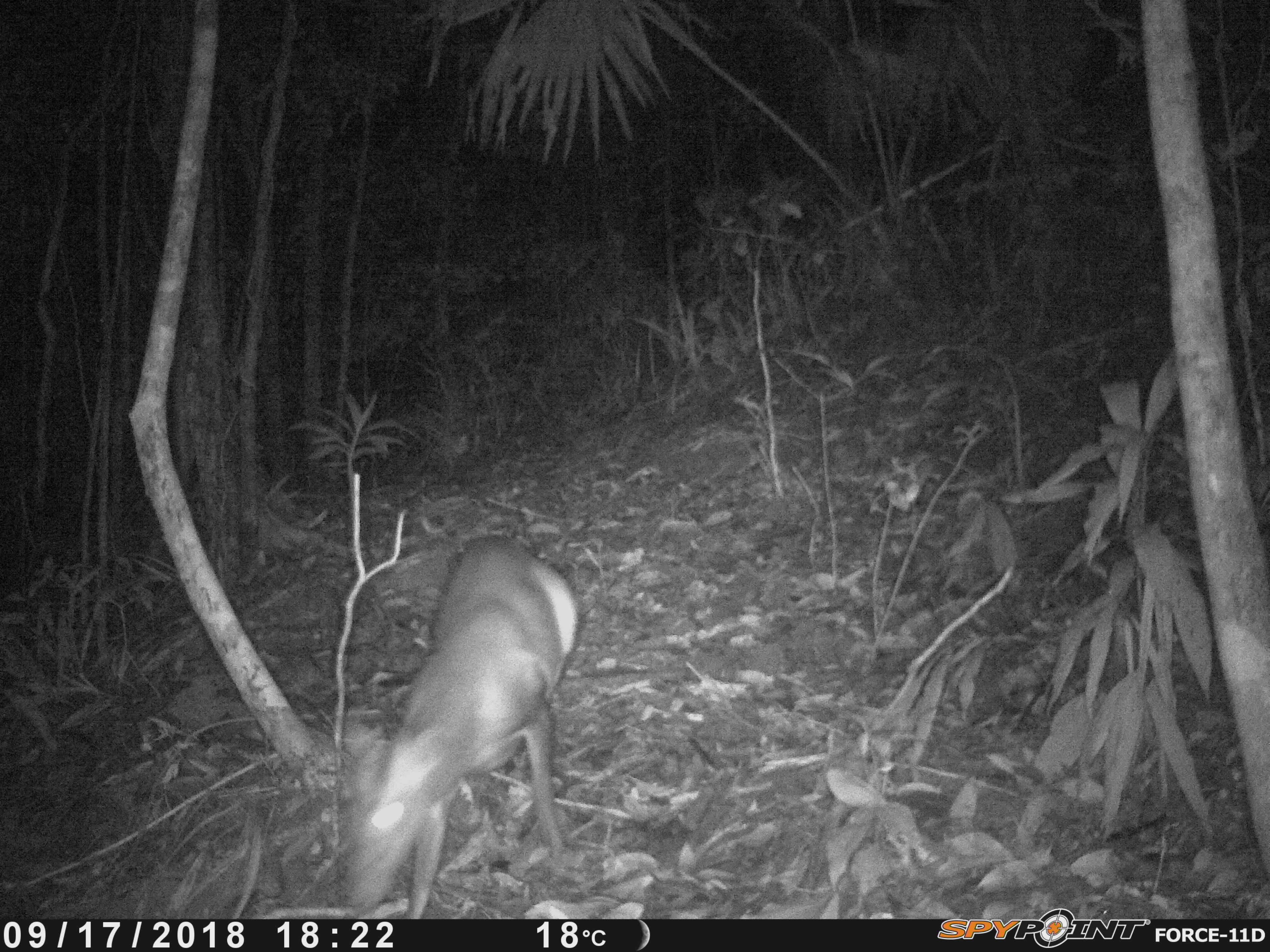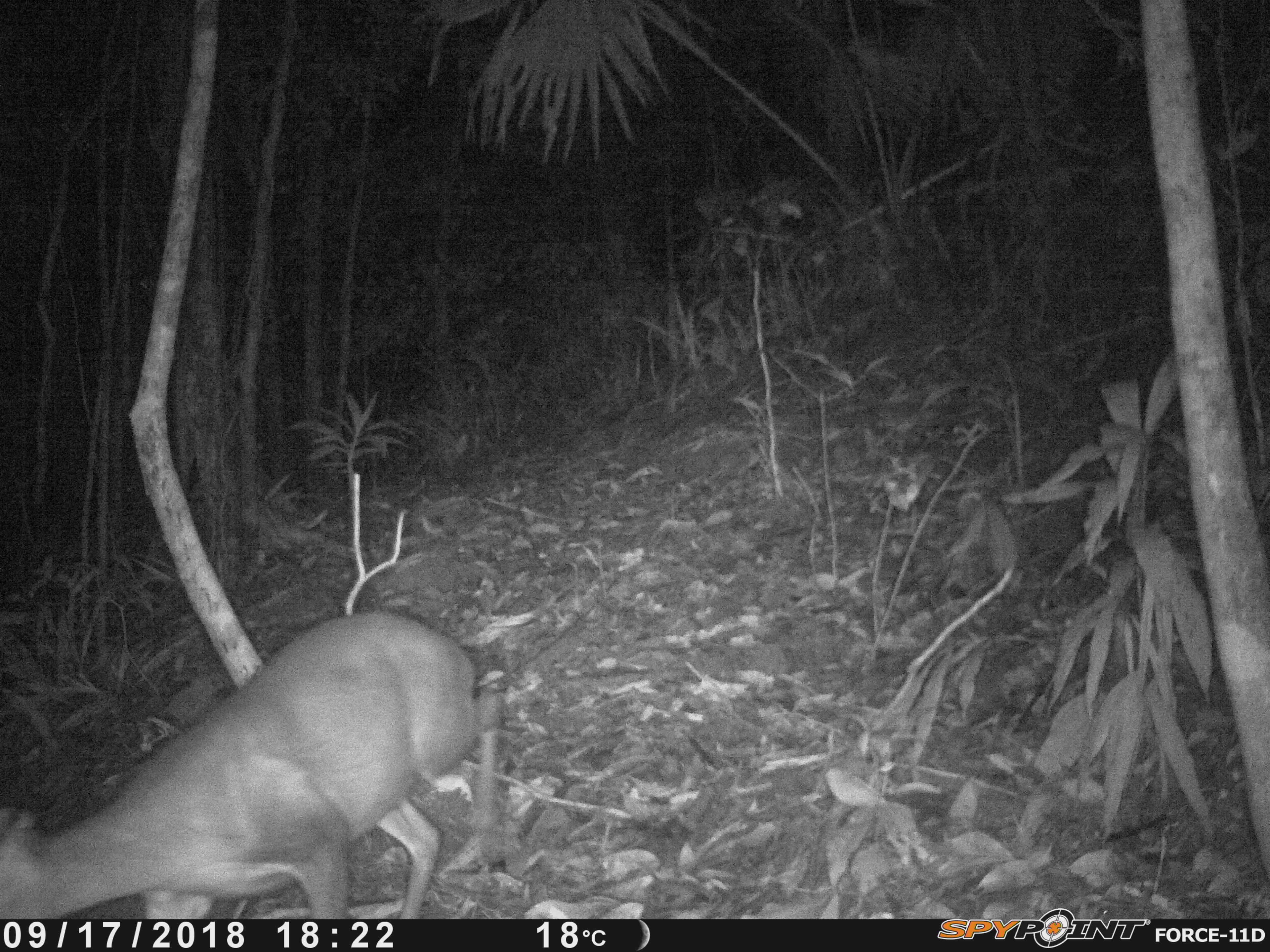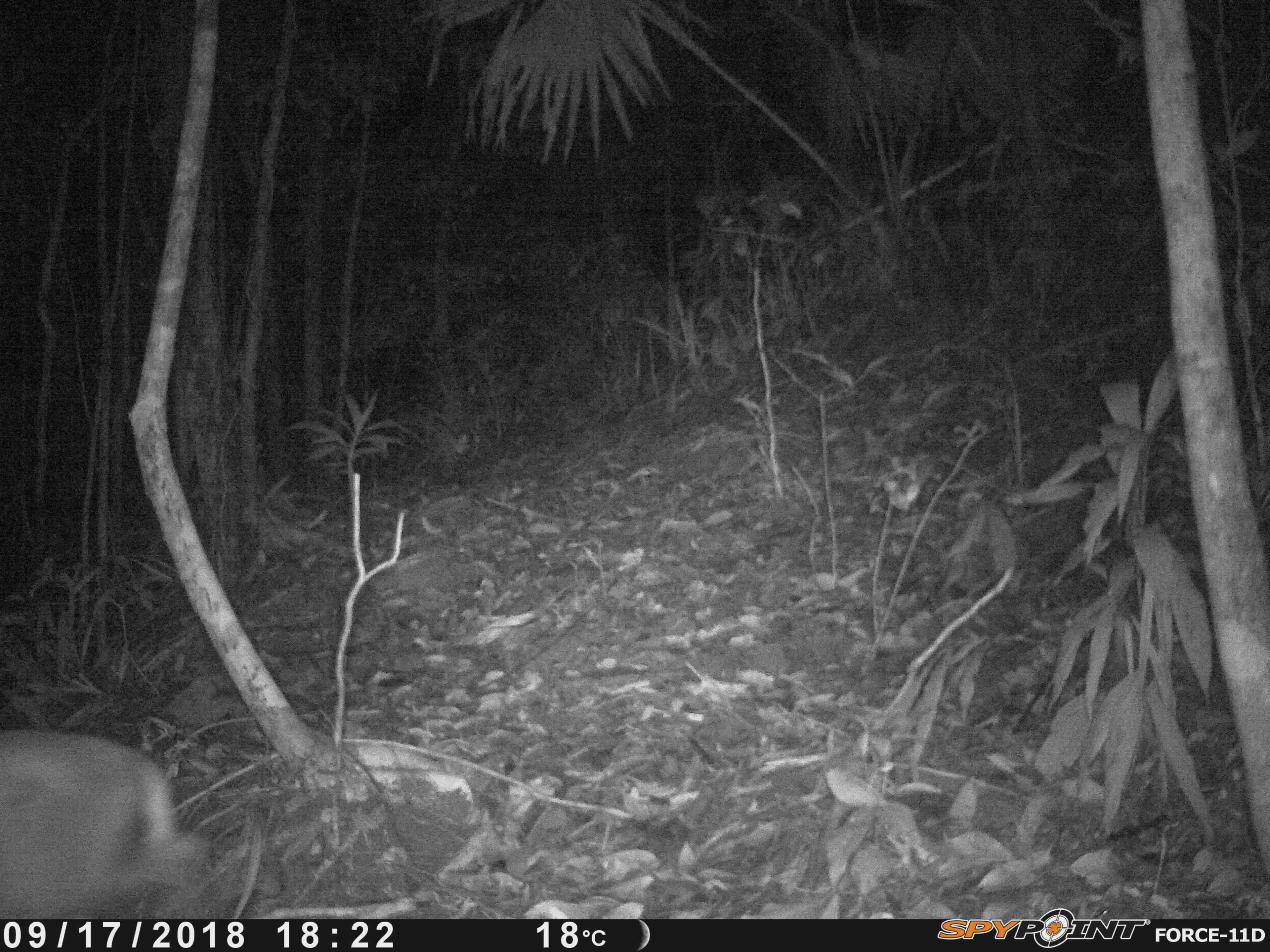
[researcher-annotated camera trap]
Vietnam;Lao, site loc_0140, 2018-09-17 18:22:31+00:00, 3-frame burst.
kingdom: Animalia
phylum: Chordata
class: Mammalia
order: Artiodactyla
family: Cervidae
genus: Muntiacus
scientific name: Muntiacus rooseveltorum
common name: roosevelt's muntjac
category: roosevelts muntjac group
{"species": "roosevelts muntjac group (roosevelt's muntjac) (Muntiacus rooseveltorum)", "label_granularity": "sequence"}